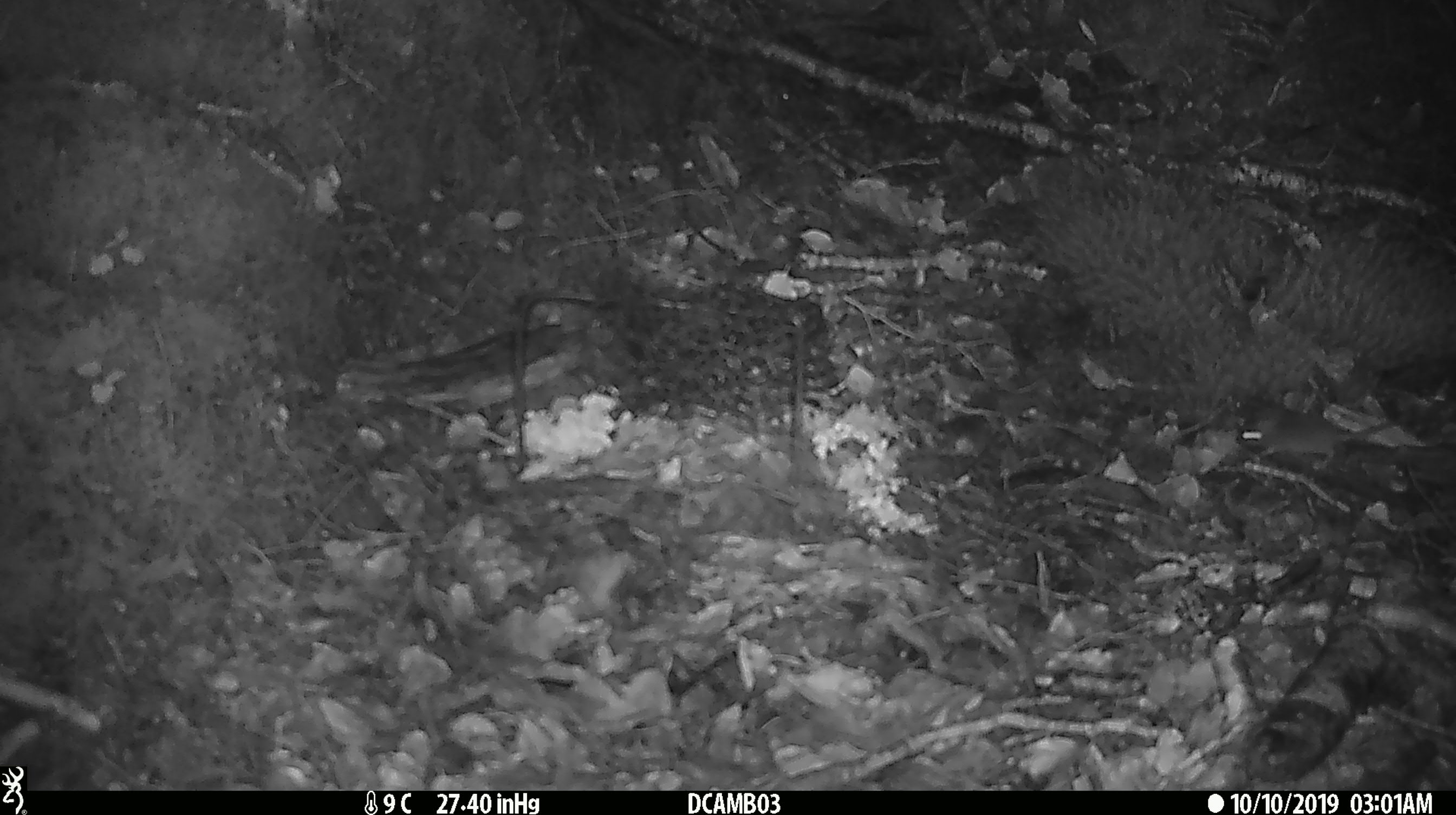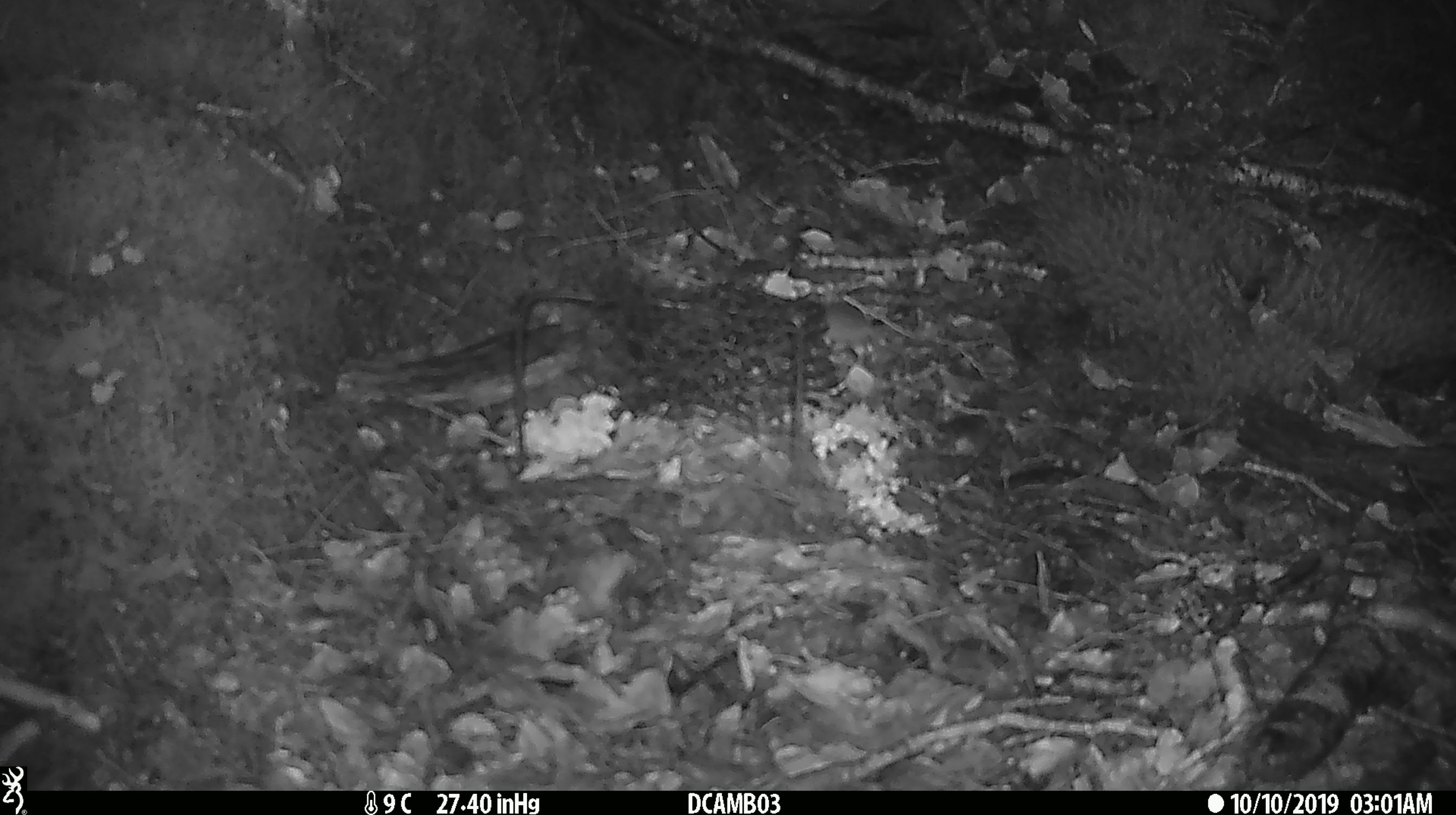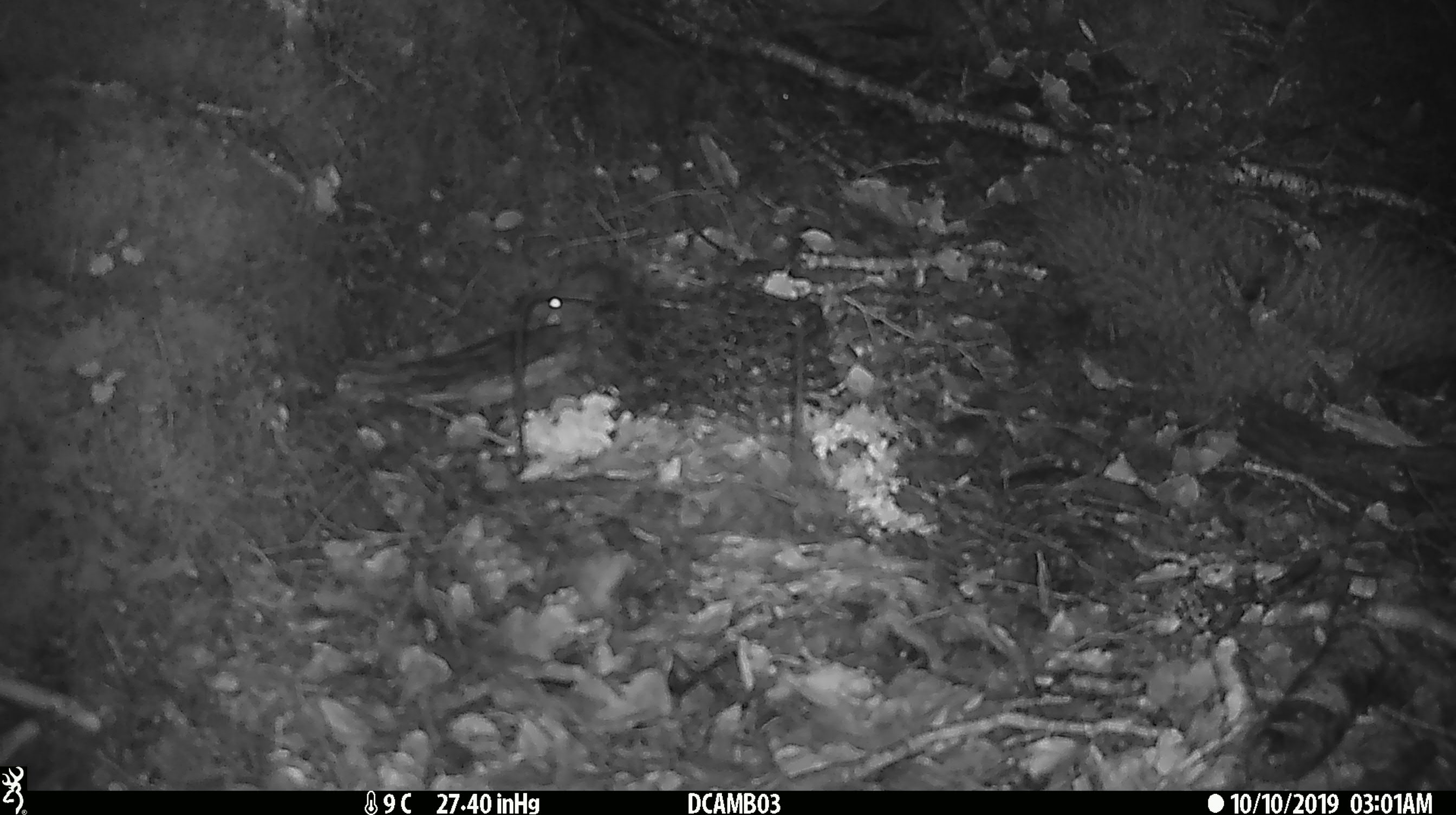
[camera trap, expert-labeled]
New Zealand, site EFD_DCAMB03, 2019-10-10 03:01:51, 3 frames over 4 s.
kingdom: Animalia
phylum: Chordata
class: Mammalia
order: Rodentia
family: Muridae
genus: Mus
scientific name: Mus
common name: mouse